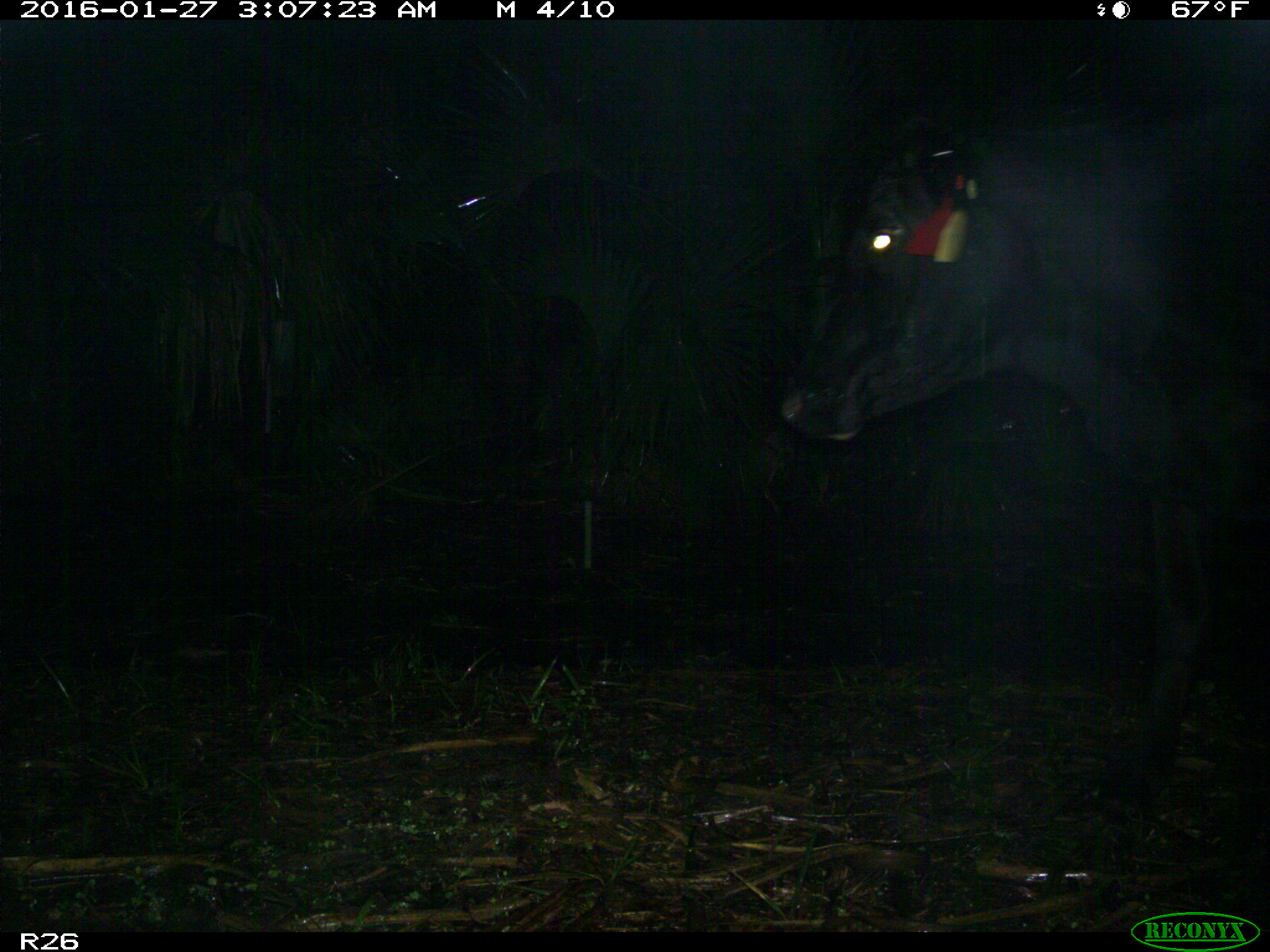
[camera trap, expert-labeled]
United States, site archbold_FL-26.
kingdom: Animalia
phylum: Chordata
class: Mammalia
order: Artiodactyla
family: Bovidae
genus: Bos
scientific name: Bos taurus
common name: domestic cow